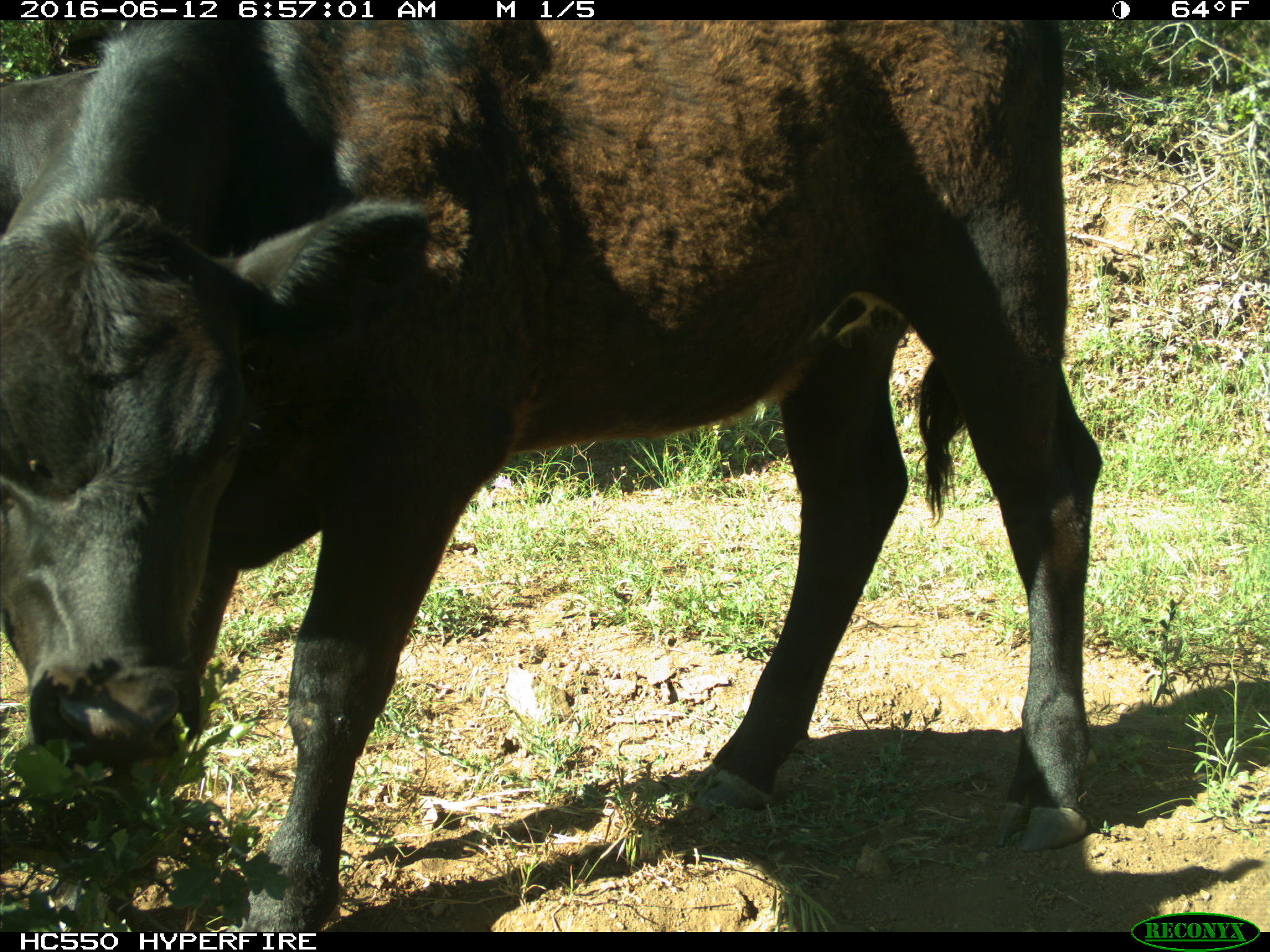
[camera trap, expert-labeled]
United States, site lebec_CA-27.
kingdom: Animalia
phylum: Chordata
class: Mammalia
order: Artiodactyla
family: Bovidae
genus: Bos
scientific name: Bos taurus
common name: domestic cow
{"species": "Bos taurus (domestic cow)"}